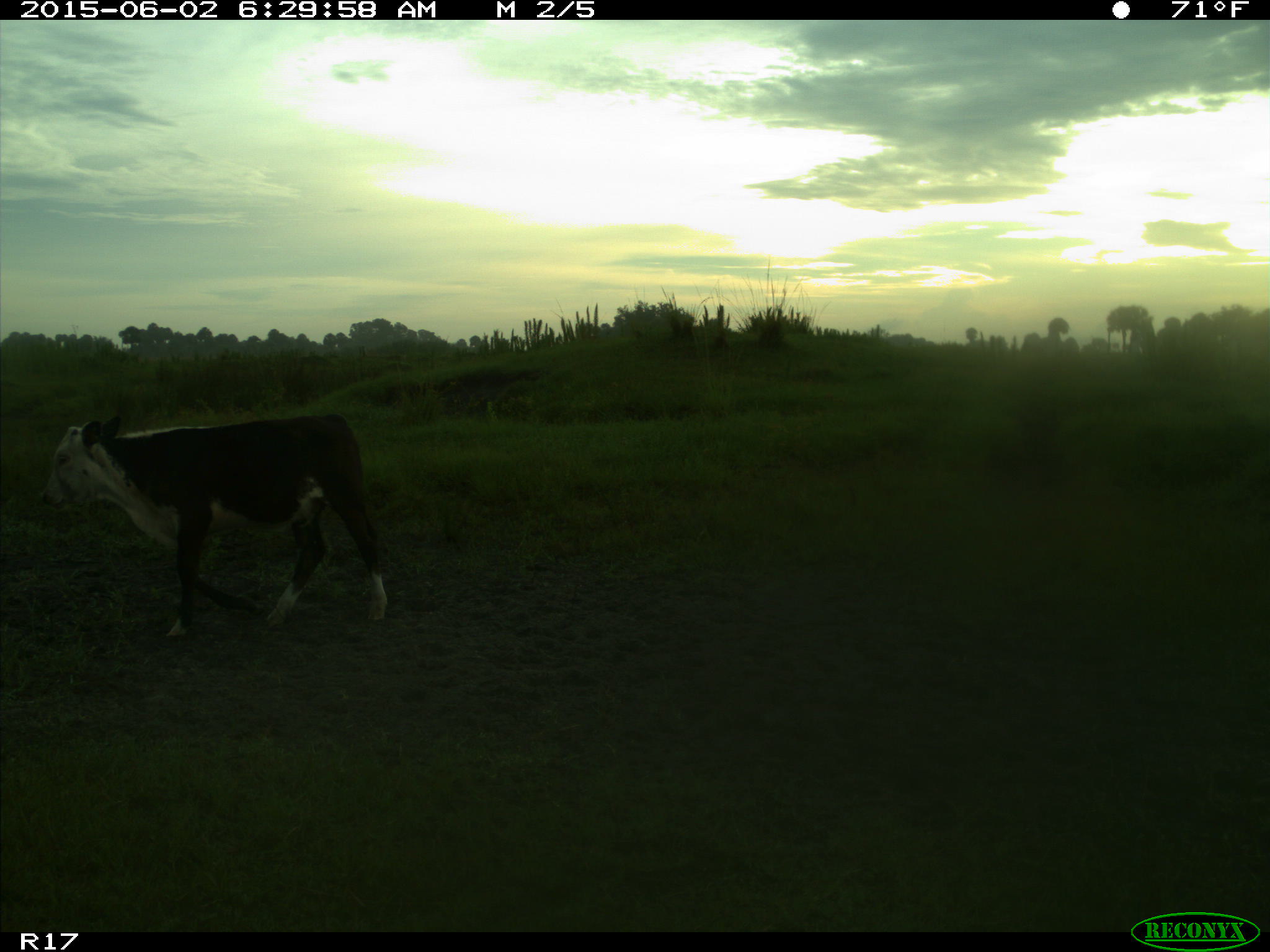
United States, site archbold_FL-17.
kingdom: Animalia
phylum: Chordata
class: Mammalia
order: Artiodactyla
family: Bovidae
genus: Bos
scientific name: Bos taurus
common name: domestic cow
Bos taurus (domestic cow).